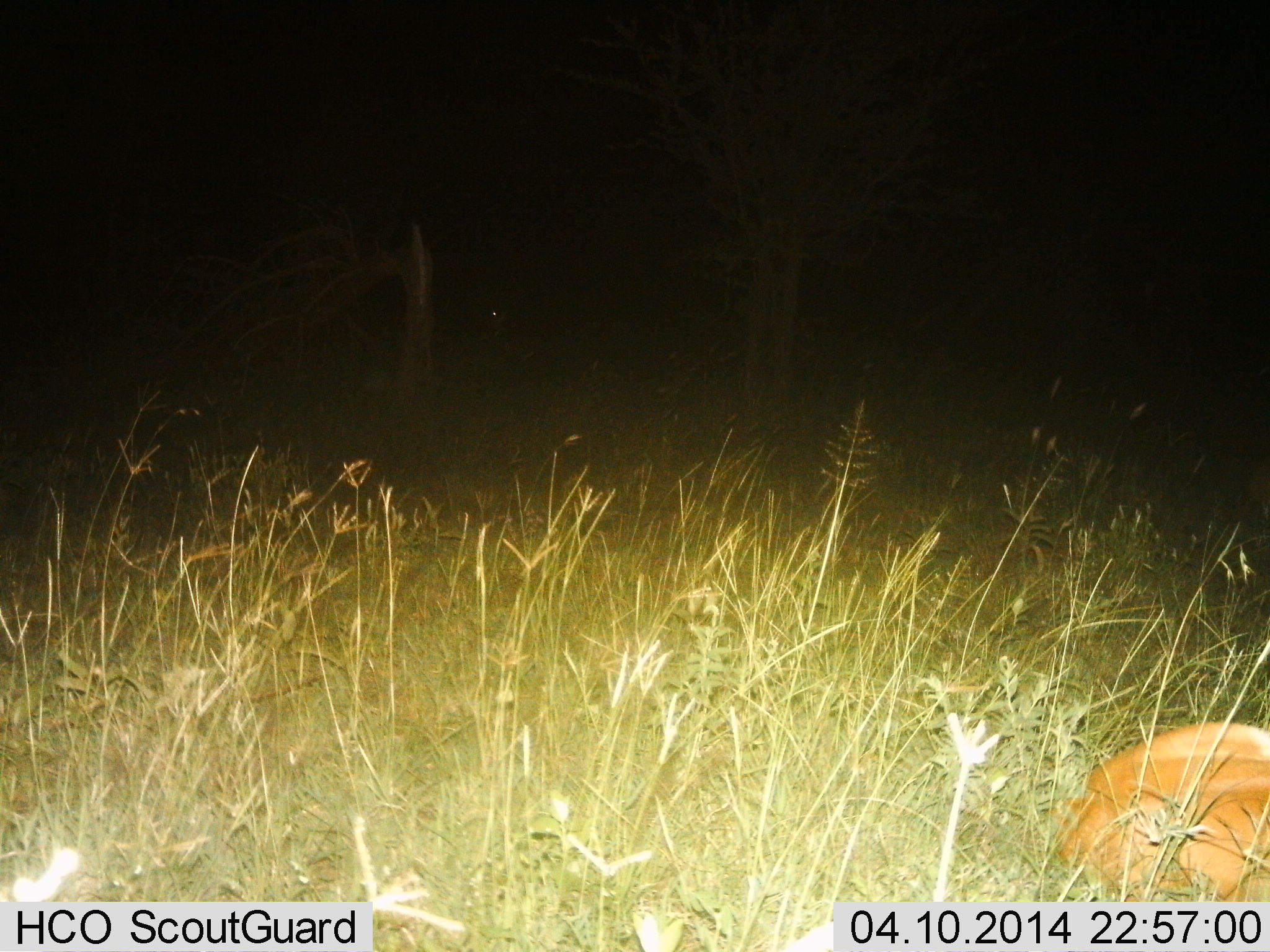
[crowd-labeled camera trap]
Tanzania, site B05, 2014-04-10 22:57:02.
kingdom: Animalia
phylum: Chordata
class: Mammalia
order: Artiodactyla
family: Bovidae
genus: Redunca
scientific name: Redunca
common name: reedbuck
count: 1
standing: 0%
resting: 100%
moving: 0%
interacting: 0%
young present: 0%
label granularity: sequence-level